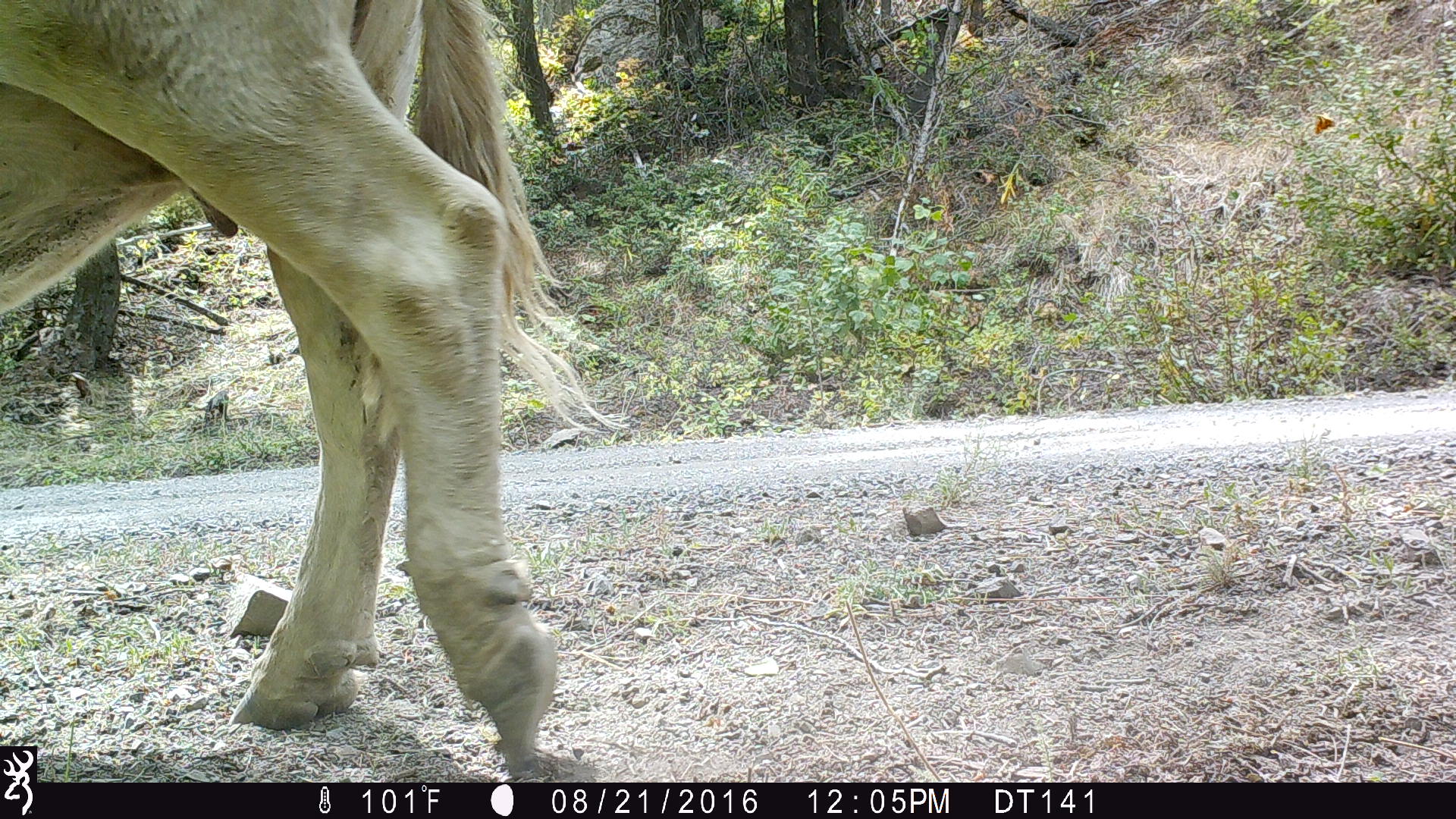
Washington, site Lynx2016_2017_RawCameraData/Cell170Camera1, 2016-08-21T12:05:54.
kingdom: Animalia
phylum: Chordata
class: Mammalia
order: Artiodactyla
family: Bovidae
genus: Bos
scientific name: Bos taurus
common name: domestic cattle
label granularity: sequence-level